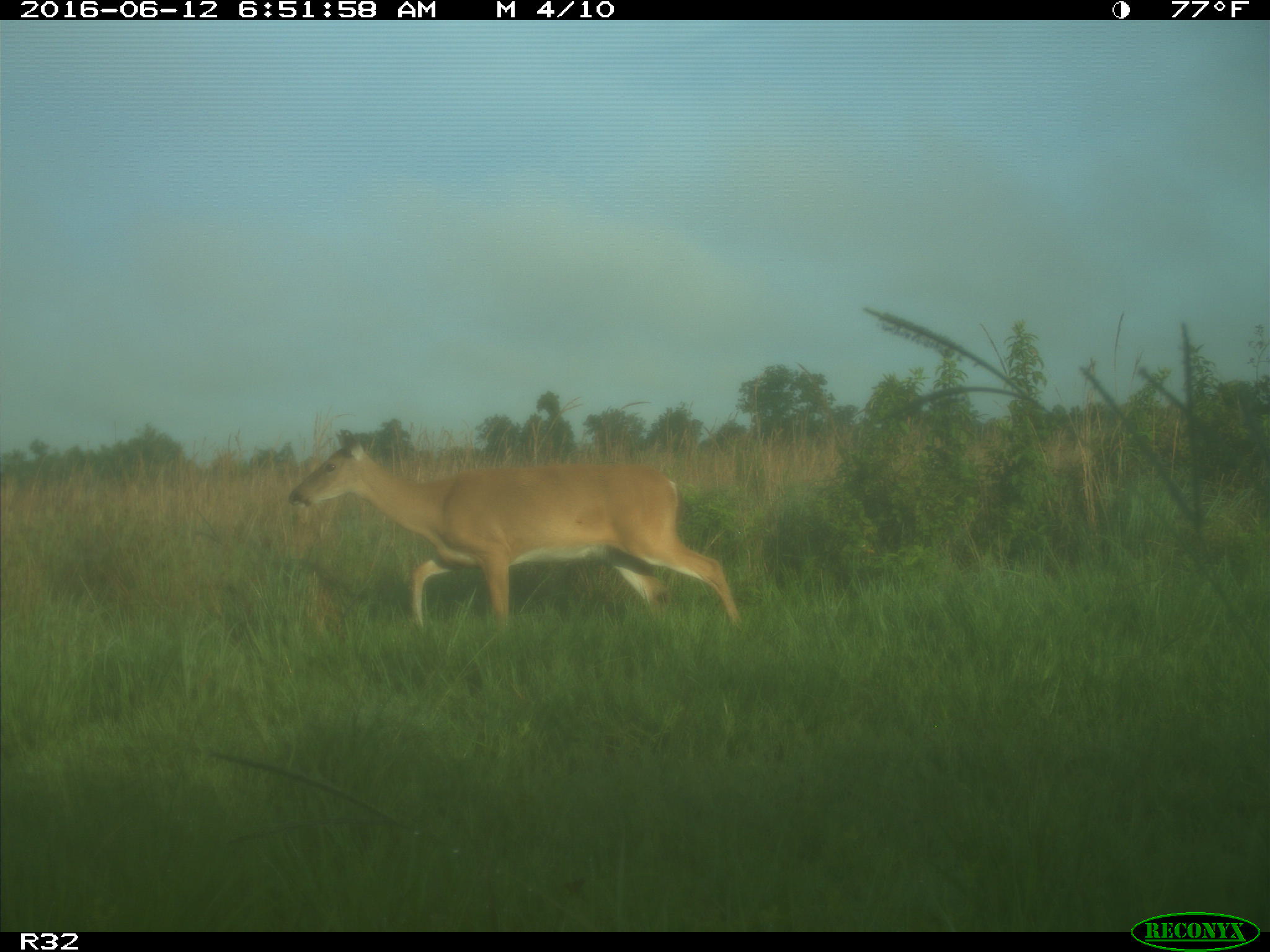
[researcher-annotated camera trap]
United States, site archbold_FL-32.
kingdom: Animalia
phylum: Chordata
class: Mammalia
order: Artiodactyla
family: Cervidae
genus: Odocoileus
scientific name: Odocoileus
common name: deer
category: unidentified deer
Unidentified deer (deer) (Odocoileus).